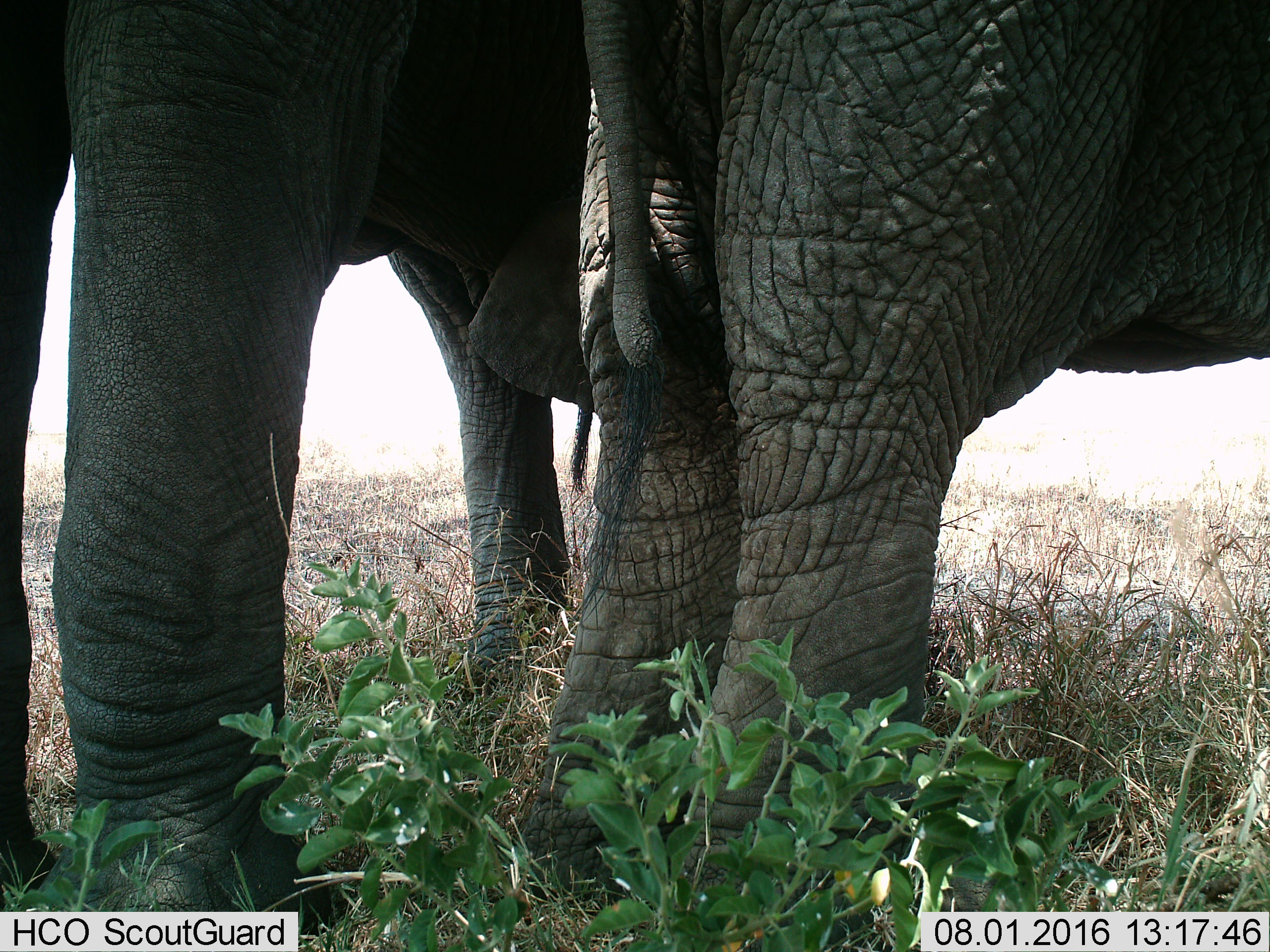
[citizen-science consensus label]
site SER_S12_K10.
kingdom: Animalia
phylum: Chordata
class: Mammalia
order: Proboscidea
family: Elephantidae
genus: Loxodonta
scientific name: Loxodonta africana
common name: african bush elephant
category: elephant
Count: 2.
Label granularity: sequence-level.